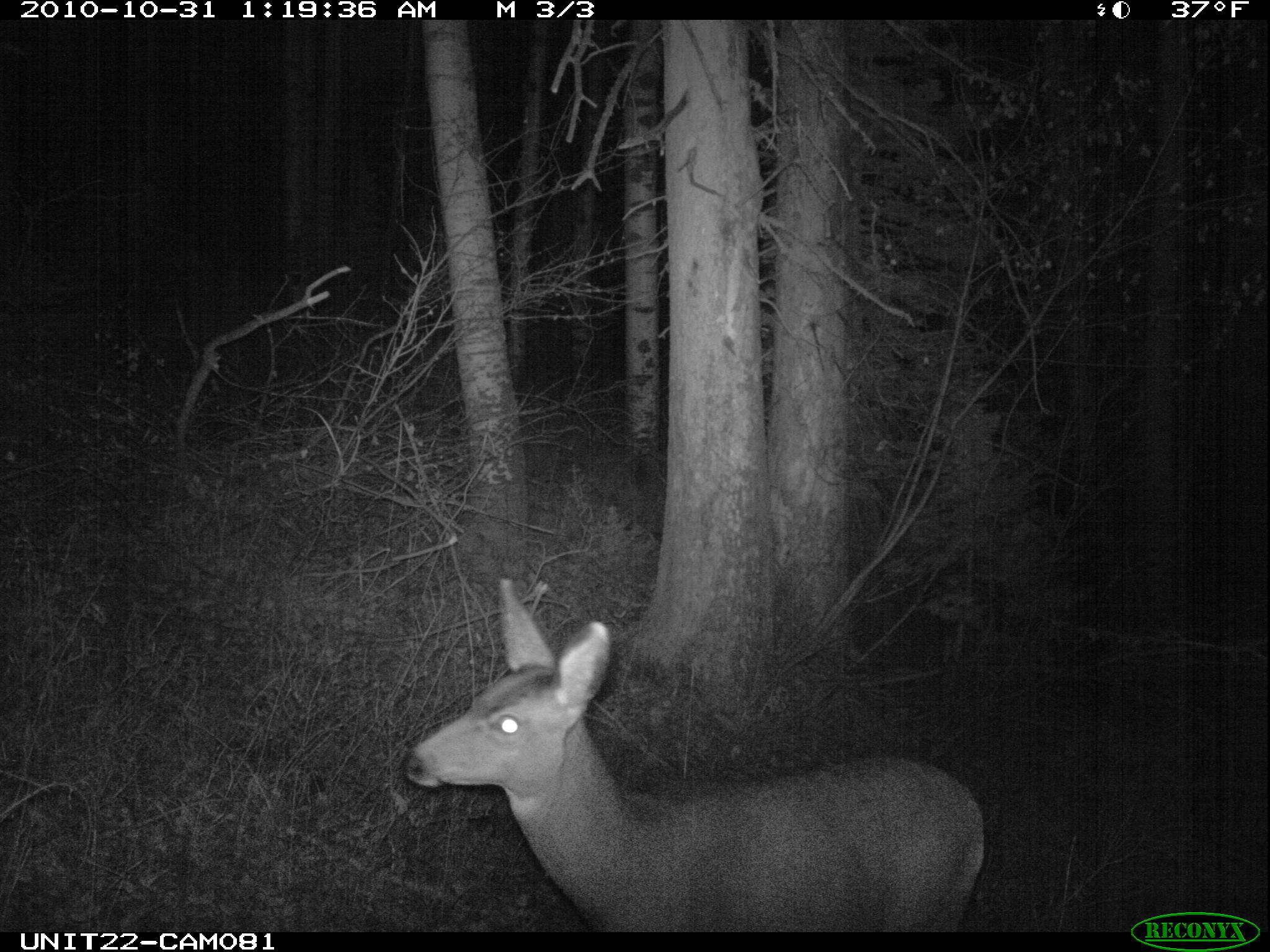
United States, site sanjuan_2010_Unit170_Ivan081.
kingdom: Animalia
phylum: Chordata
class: Mammalia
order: Artiodactyla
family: Cervidae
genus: Odocoileus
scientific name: Odocoileus hemionus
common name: mule deer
Odocoileus hemionus (mule deer).